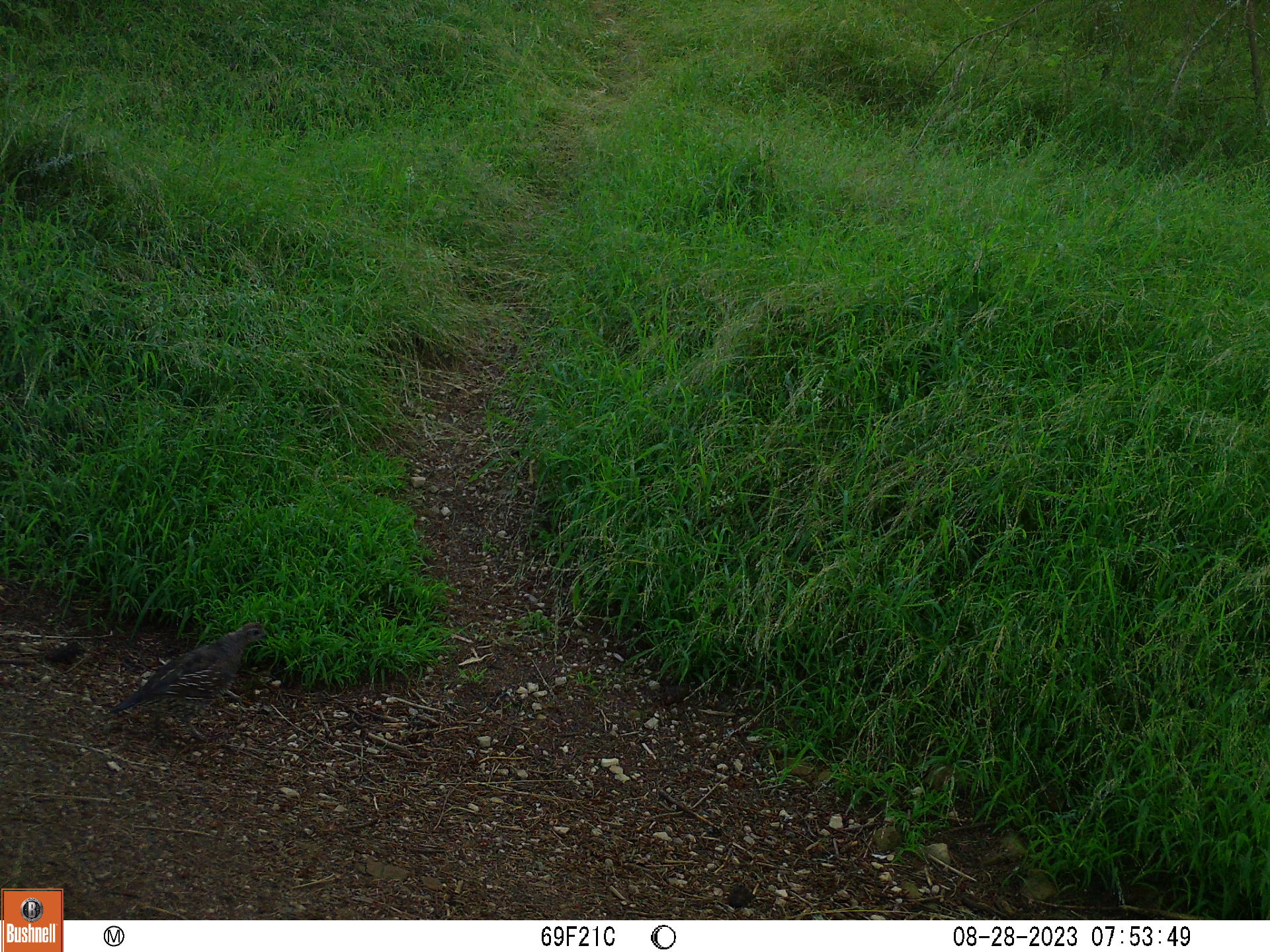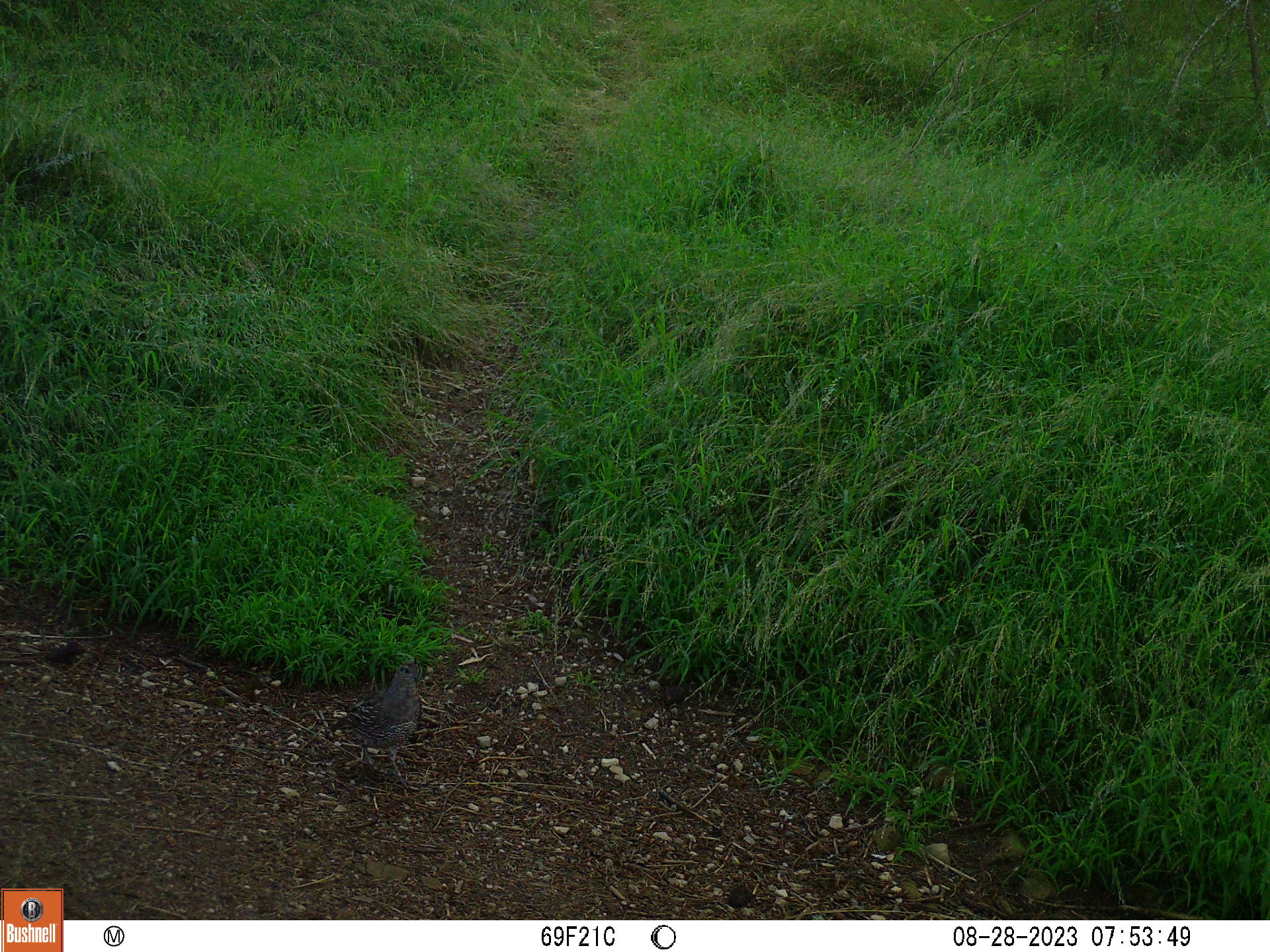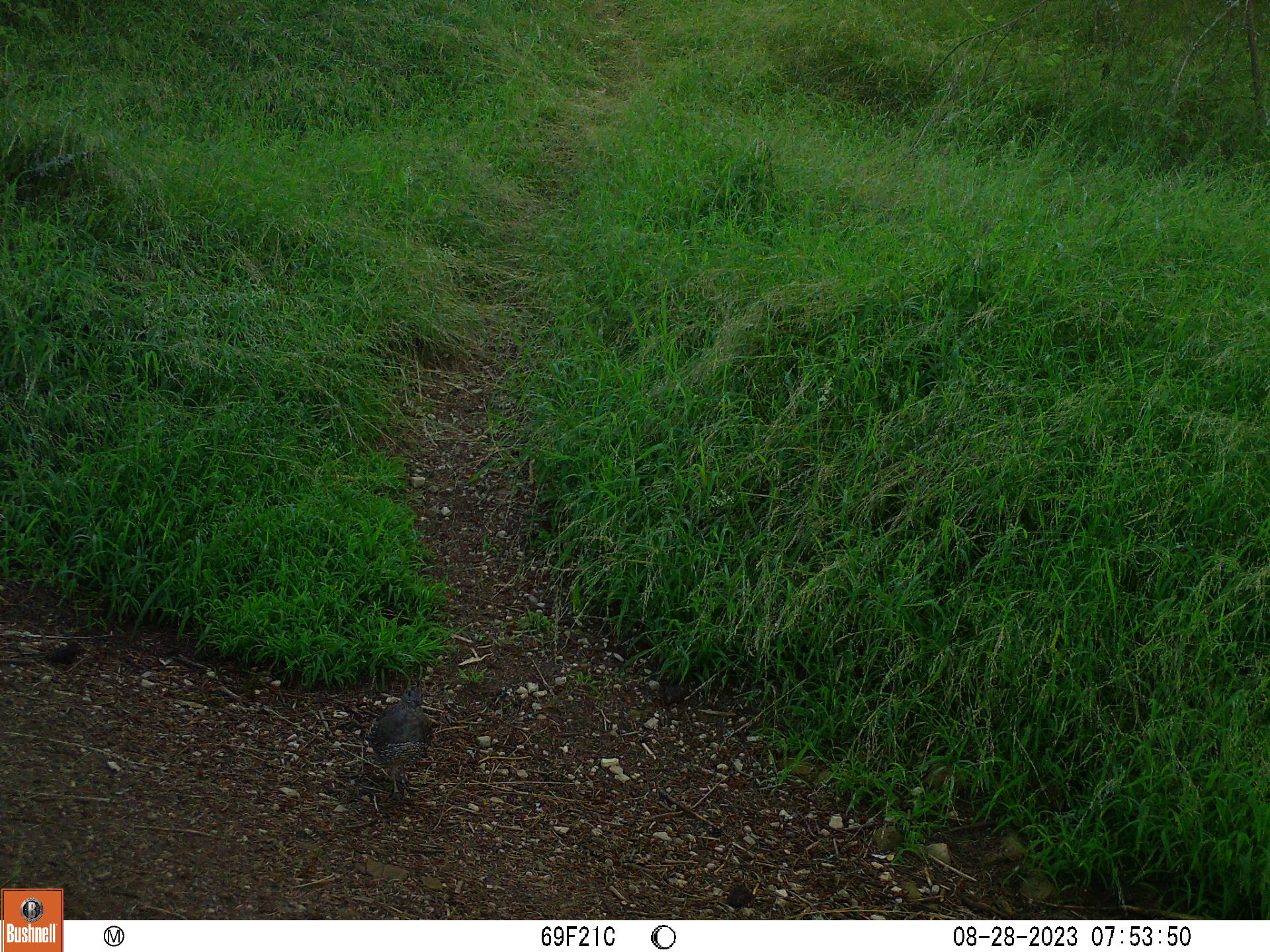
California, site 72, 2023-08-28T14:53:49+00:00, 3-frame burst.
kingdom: Animalia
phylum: Chordata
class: Aves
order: Galliformes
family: Odontophoridae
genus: Callipepla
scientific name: Callipepla californica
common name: california quail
California quail (Callipepla californica).